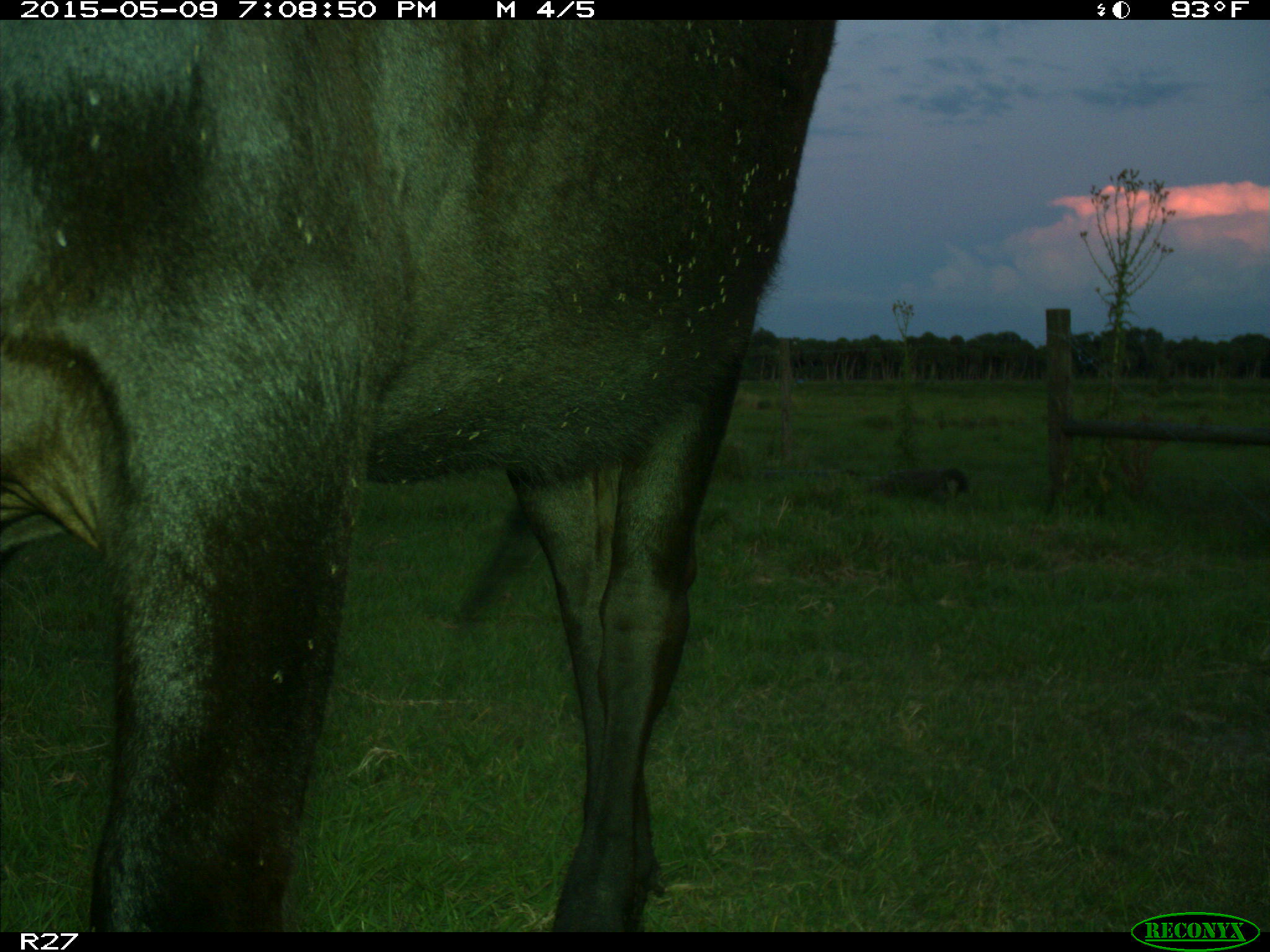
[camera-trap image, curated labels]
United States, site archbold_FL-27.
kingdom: Animalia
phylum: Chordata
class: Mammalia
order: Artiodactyla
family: Bovidae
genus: Bos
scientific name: Bos taurus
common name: domestic cow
Bos taurus (domestic cow).